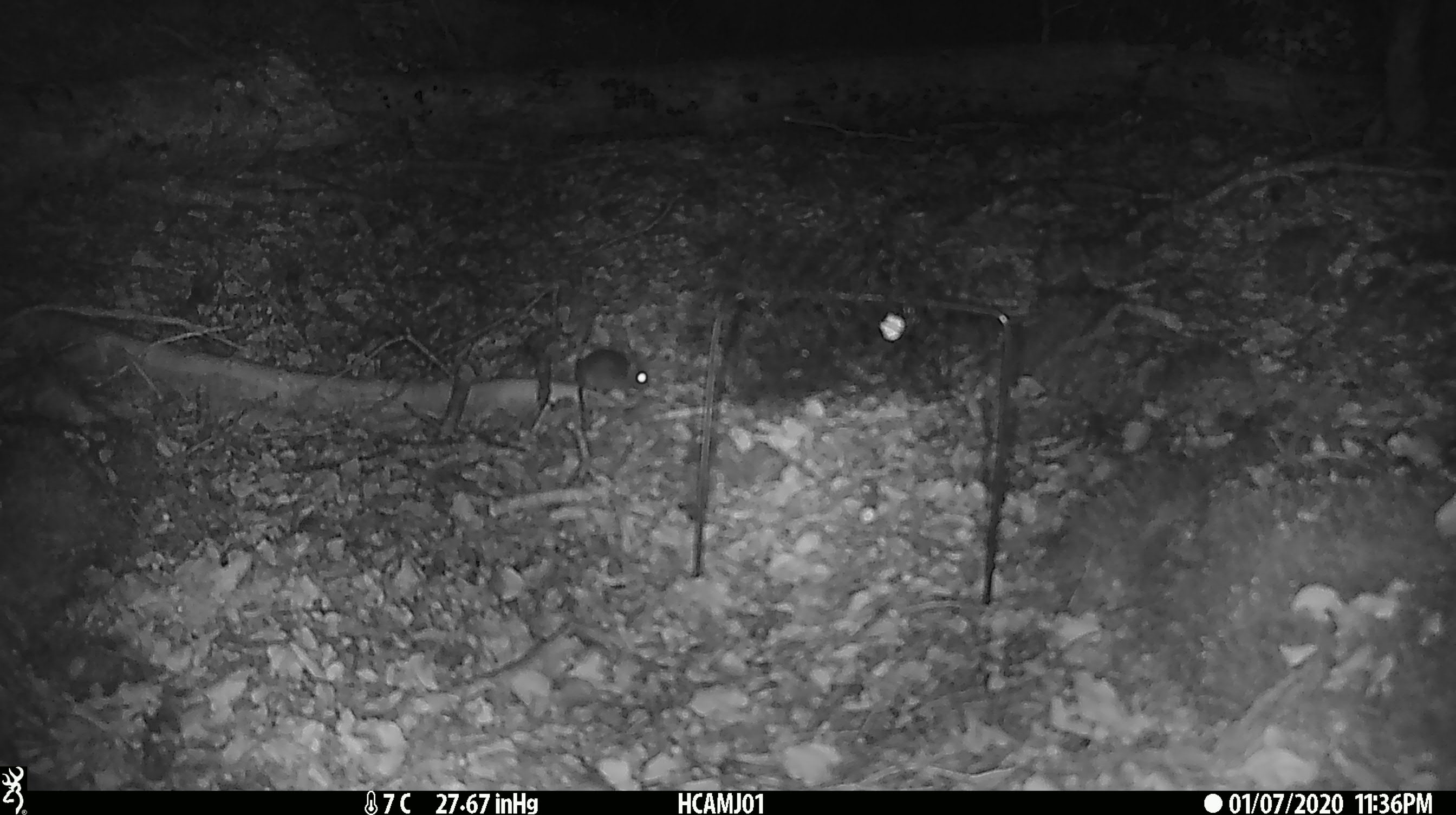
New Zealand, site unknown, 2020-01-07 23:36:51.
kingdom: Animalia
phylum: Chordata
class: Mammalia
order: Rodentia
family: Muridae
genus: Mus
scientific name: Mus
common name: mouse